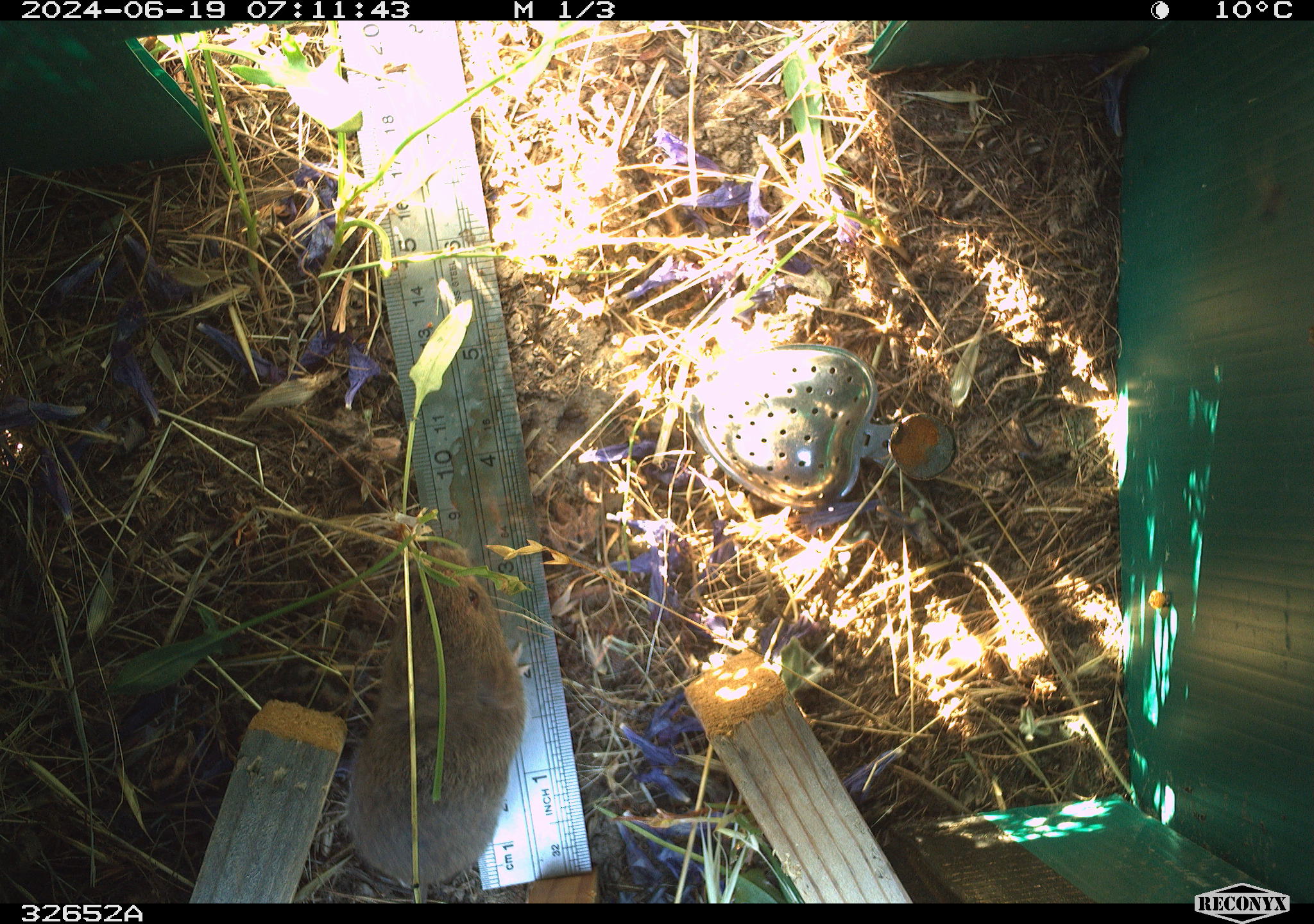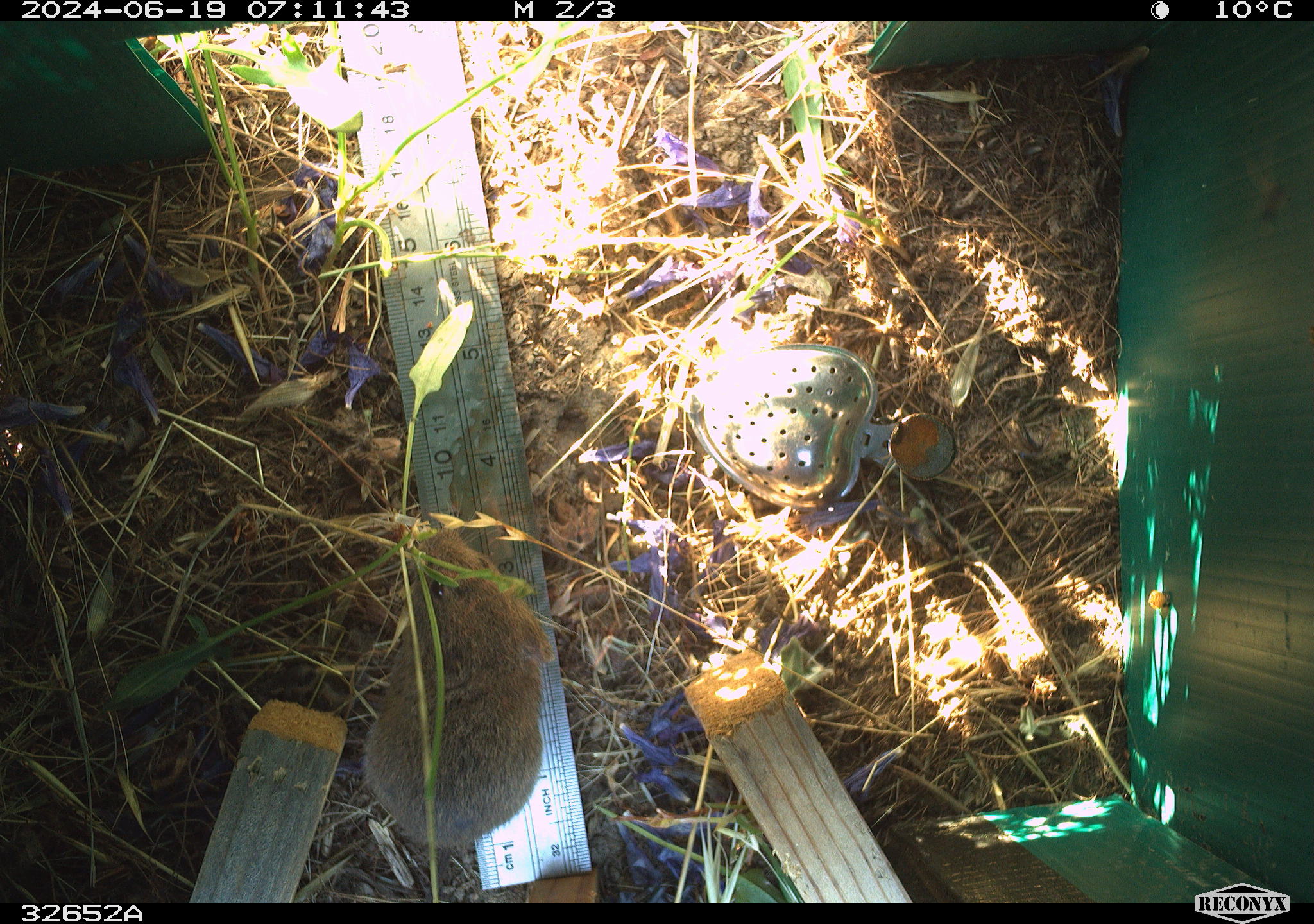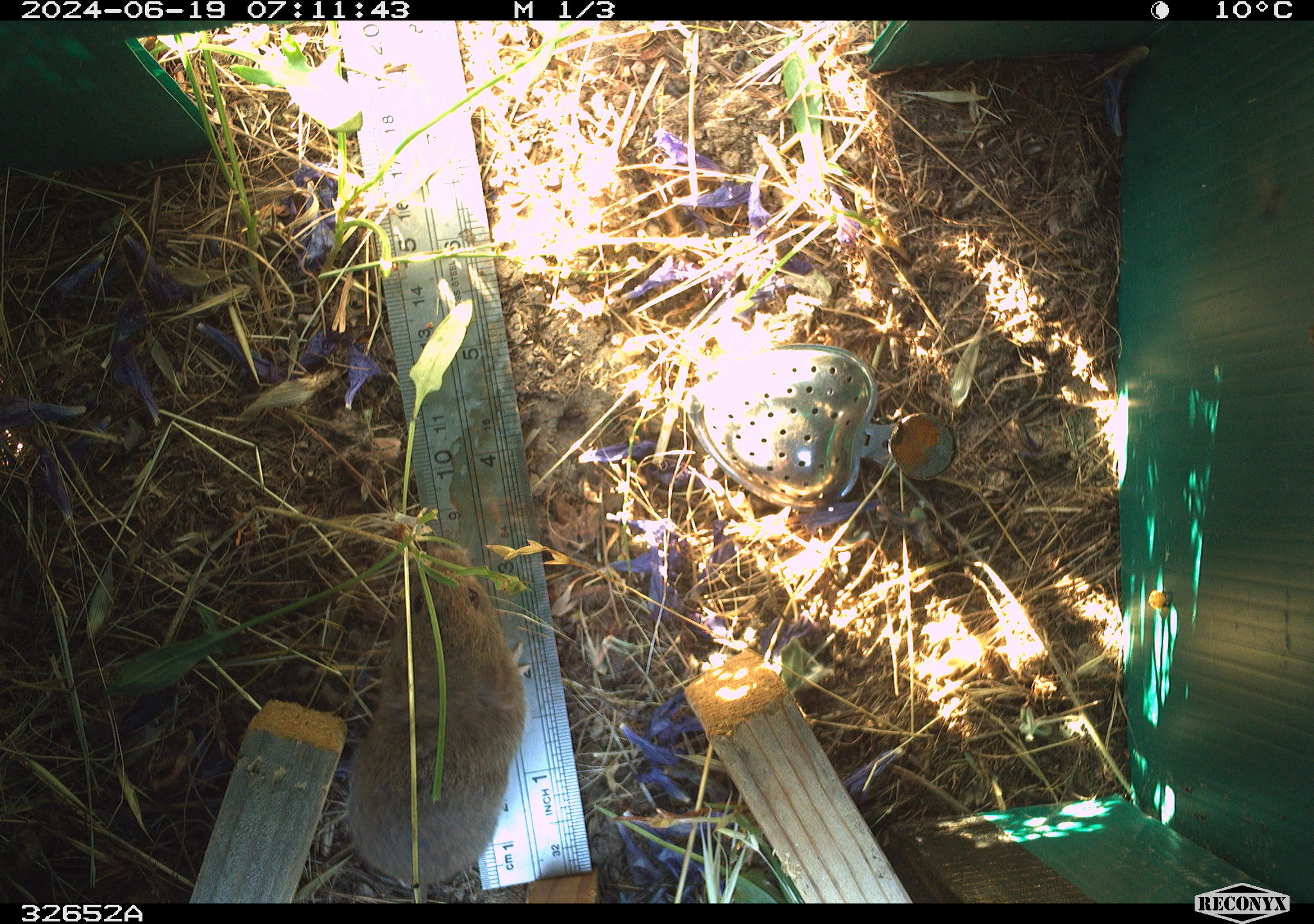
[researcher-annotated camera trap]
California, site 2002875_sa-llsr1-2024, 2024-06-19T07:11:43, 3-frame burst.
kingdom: Animalia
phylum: Chordata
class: Mammalia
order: Rodentia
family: Cricetidae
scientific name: Arvicolinae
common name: voles, lemmings, and muskrats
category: arvicolinae subfamily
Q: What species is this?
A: Arvicolinae subfamily (voles, lemmings, and muskrats) (Arvicolinae).